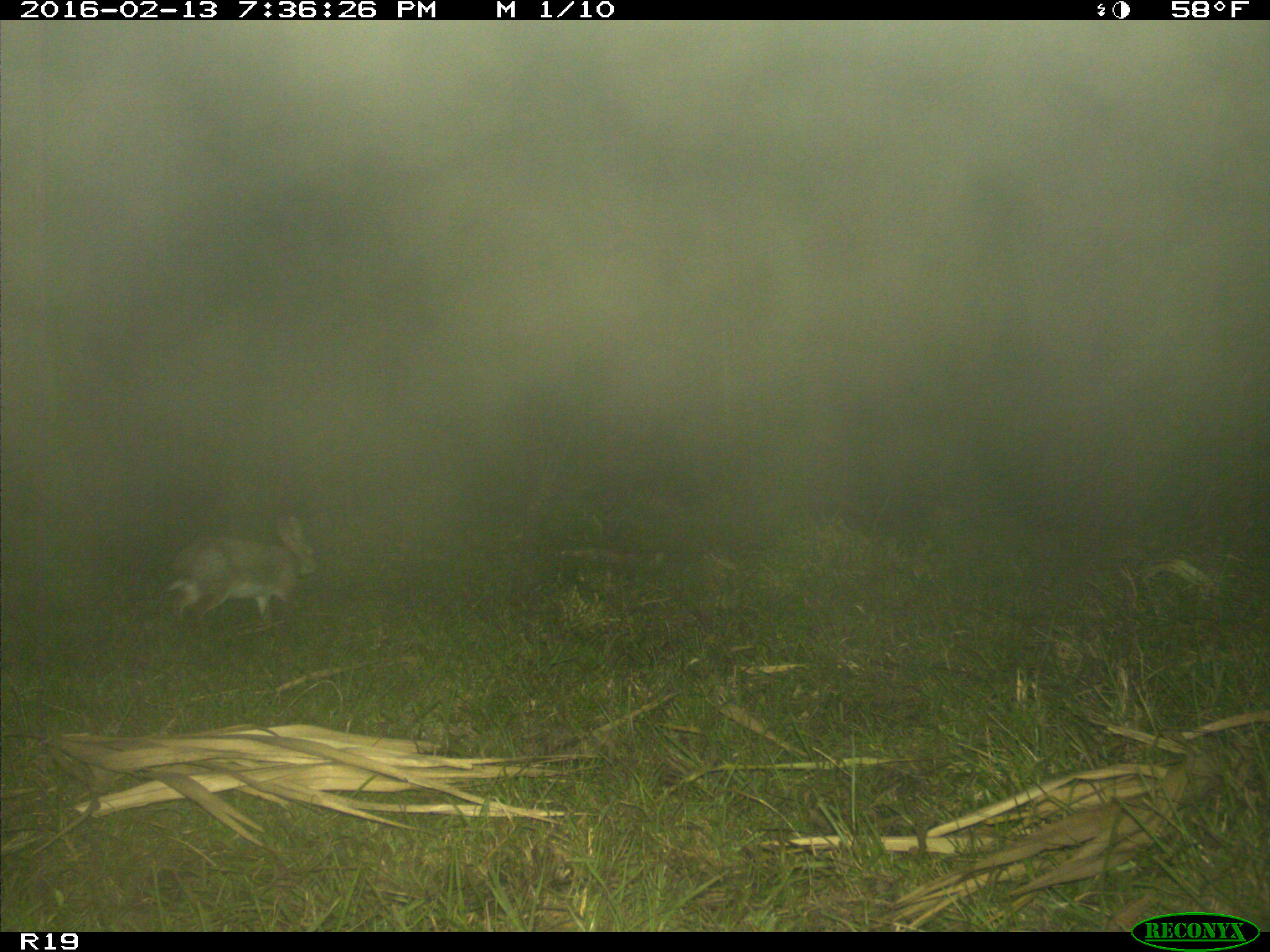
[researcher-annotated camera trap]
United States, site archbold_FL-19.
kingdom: Animalia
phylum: Chordata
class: Mammalia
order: Lagomorpha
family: Leporidae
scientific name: Leporidae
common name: rabbits and hares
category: unidentified rabbit